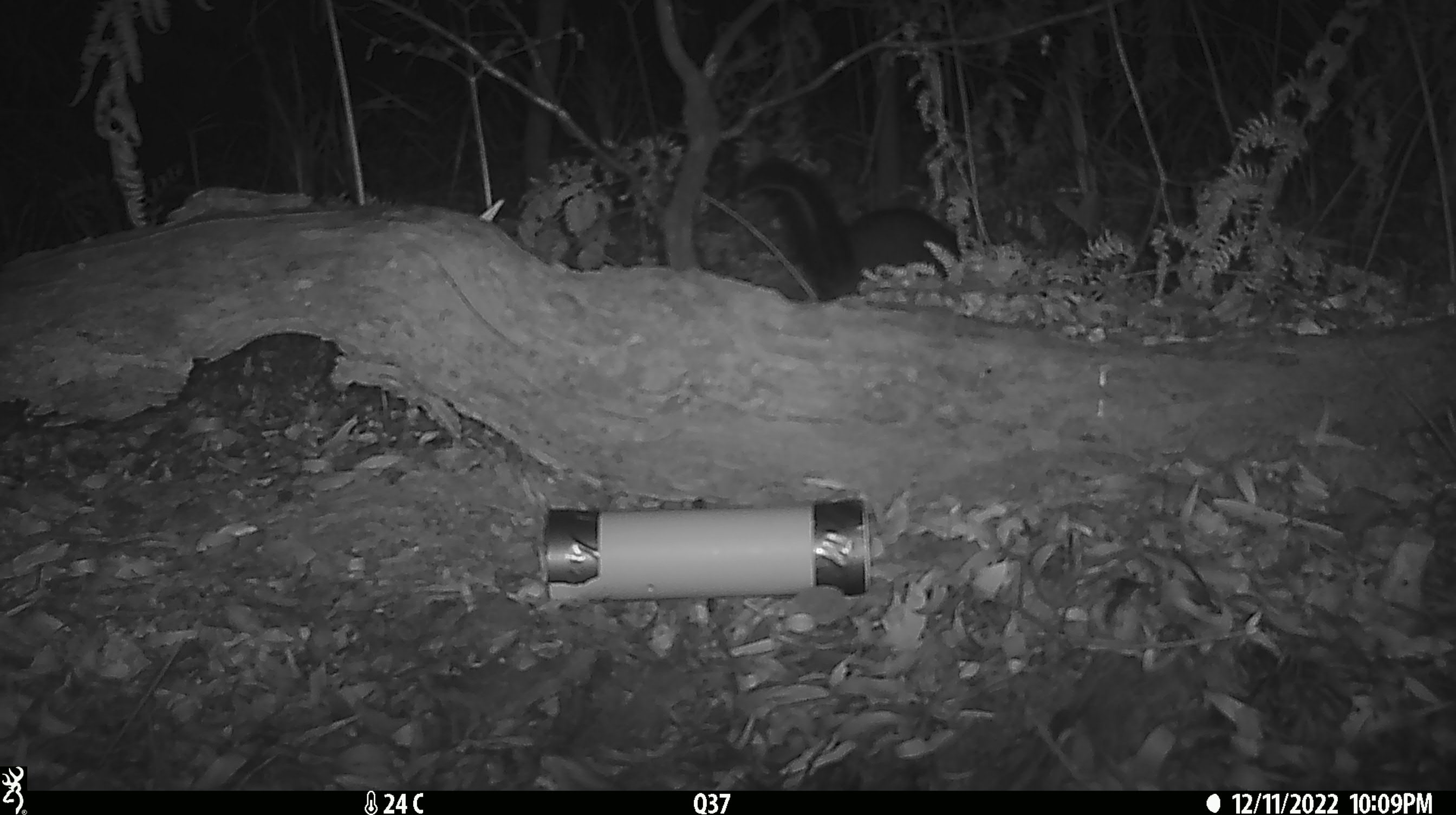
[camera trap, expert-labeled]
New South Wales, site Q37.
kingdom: Animalia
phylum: Chordata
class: Mammalia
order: Diprotodontia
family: Phalangeridae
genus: Trichosurus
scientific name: Trichosurus vulpecula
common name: common brushtail possum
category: possum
Possum (common brushtail possum) (Trichosurus vulpecula).